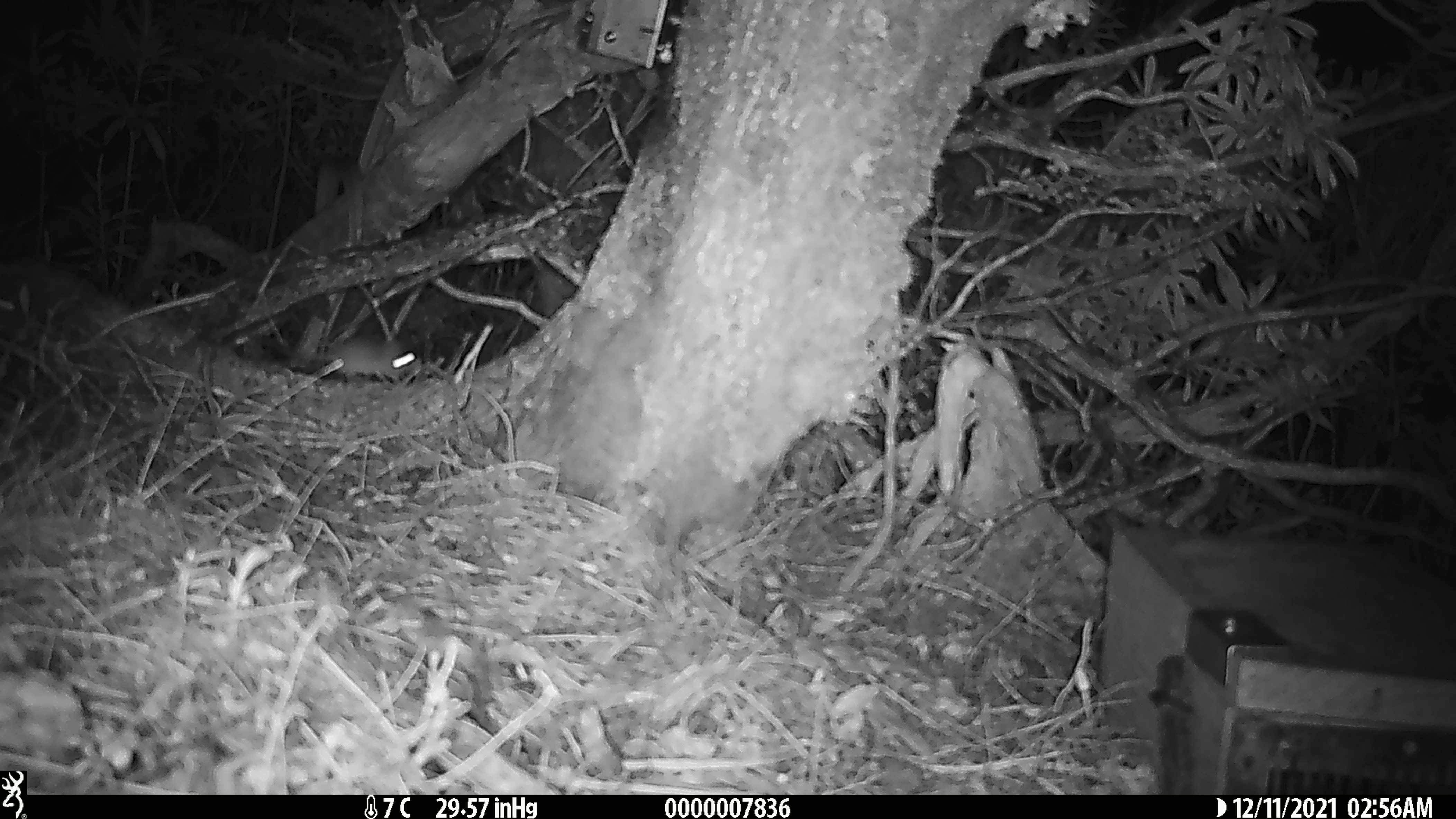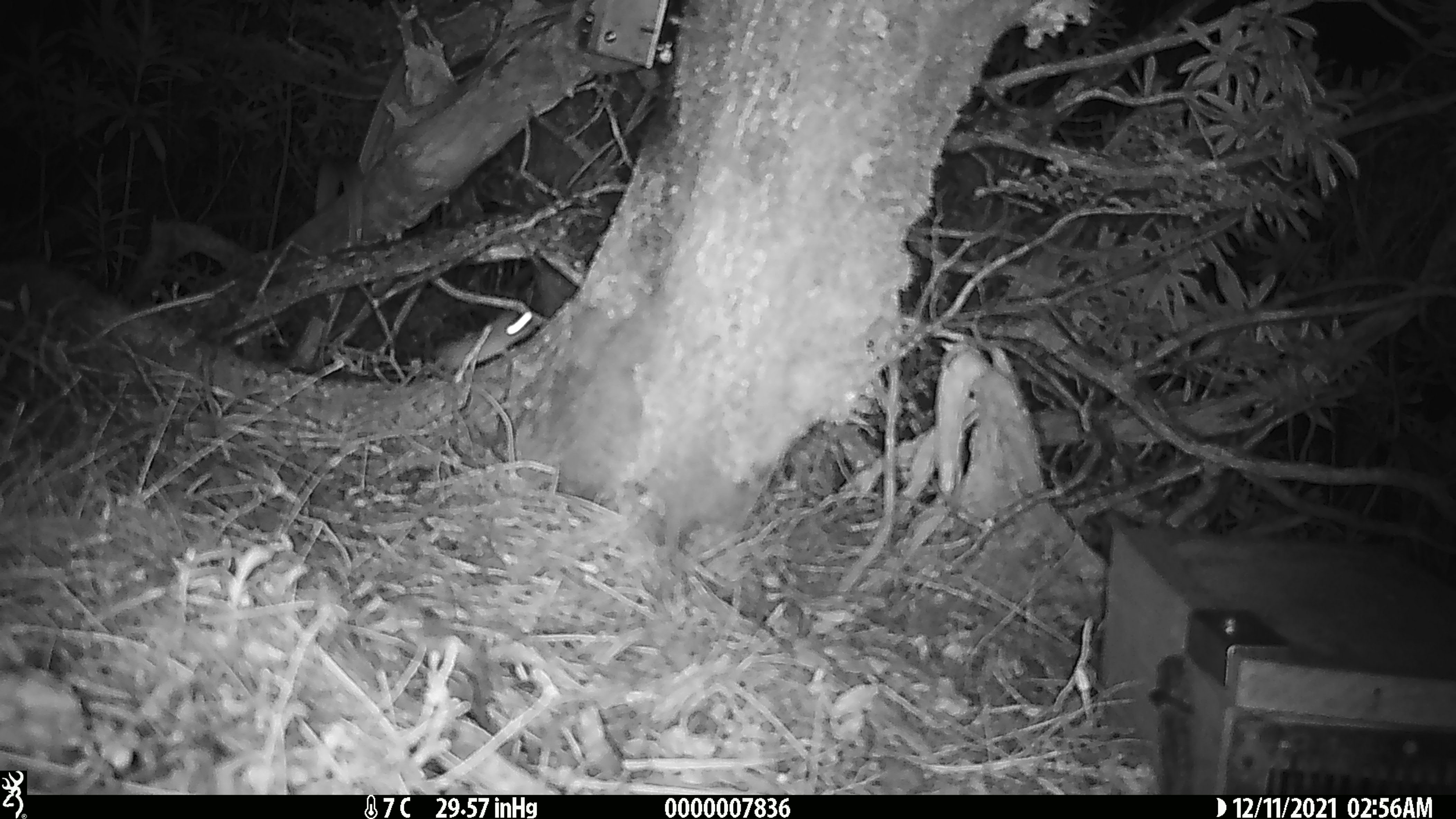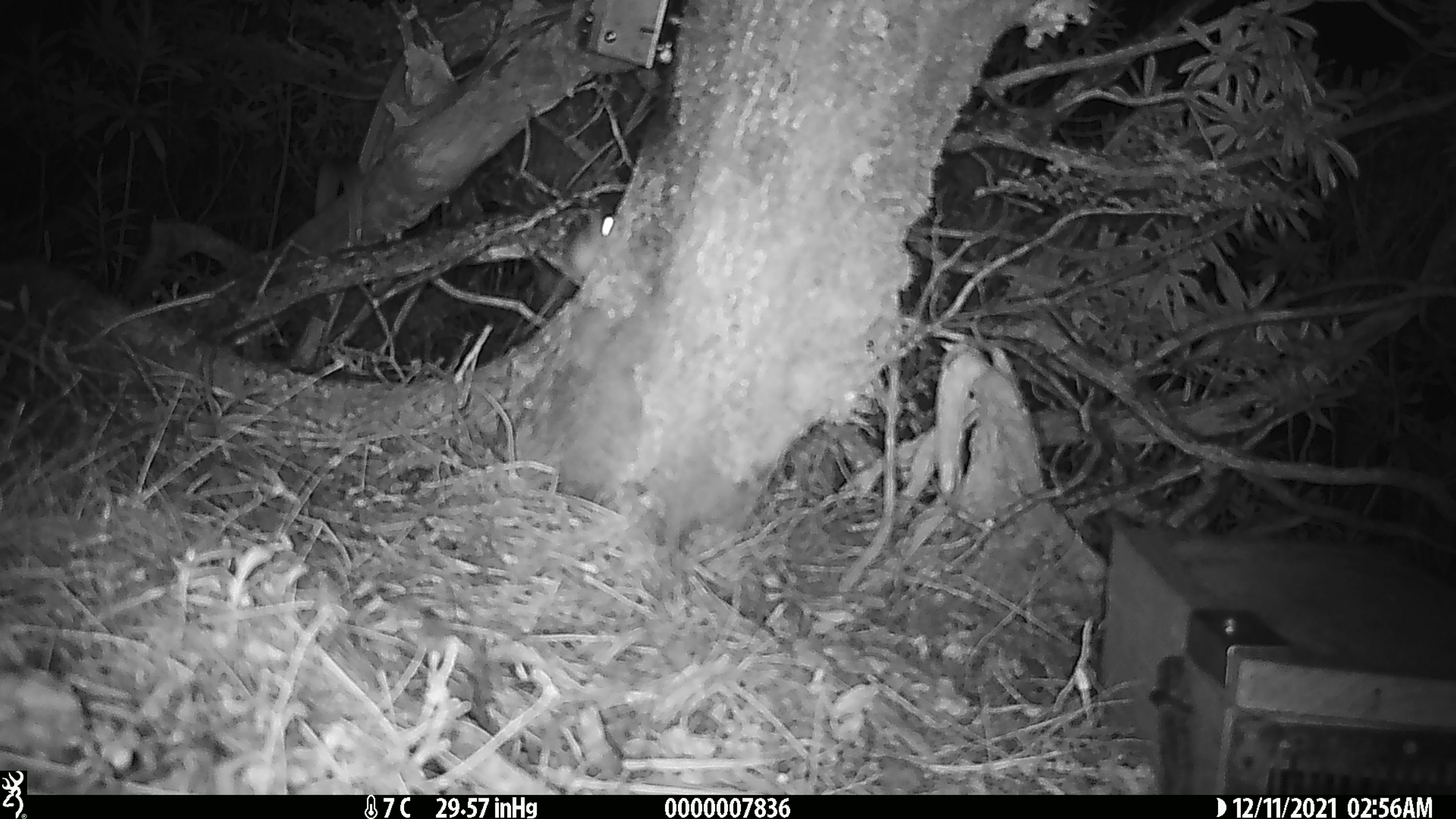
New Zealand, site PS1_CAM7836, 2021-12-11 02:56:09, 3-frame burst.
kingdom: Animalia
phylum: Chordata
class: Mammalia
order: Rodentia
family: Muridae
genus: Mus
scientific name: Mus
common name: mouse